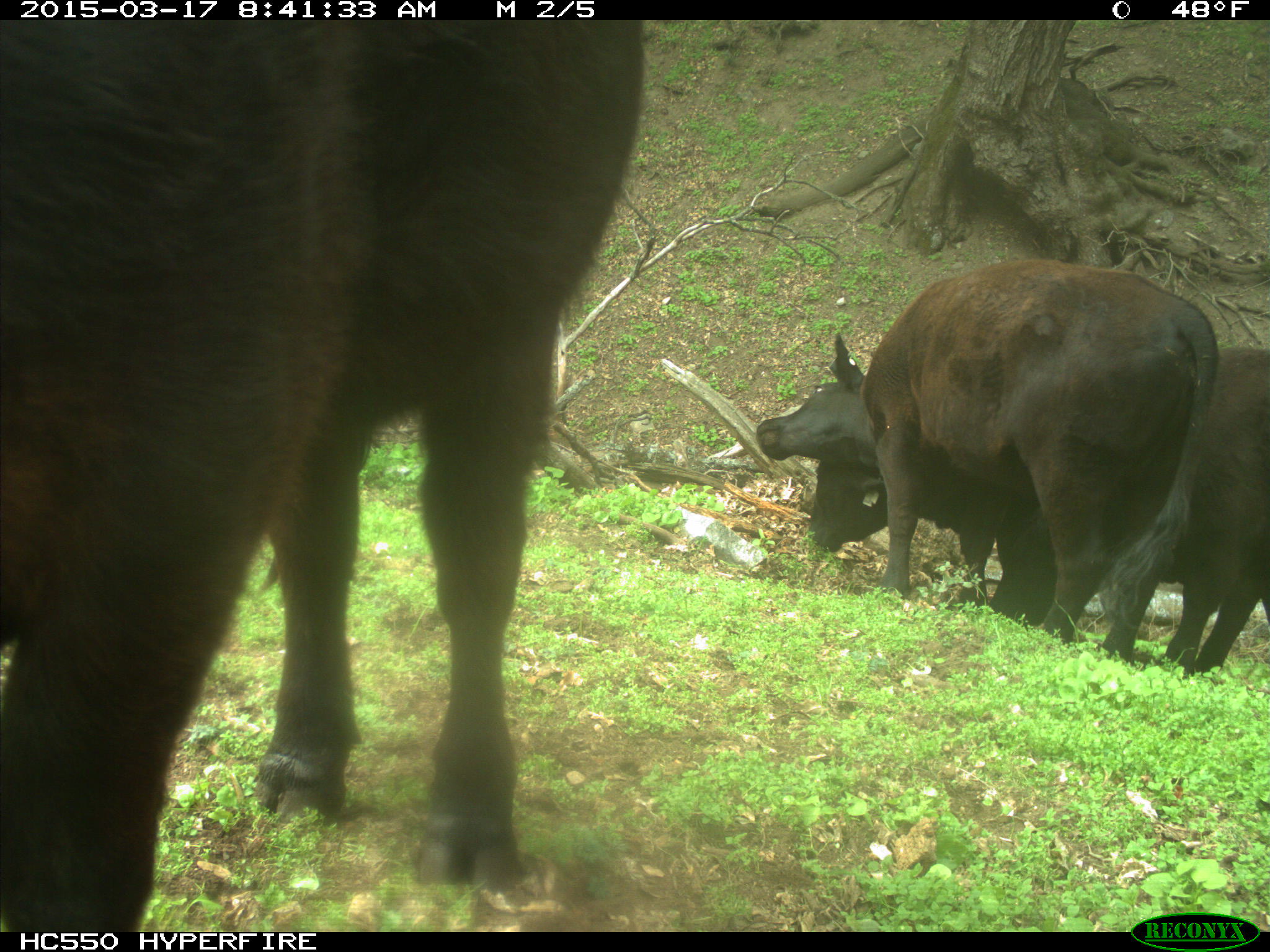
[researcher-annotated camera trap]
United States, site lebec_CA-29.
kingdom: Animalia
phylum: Chordata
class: Mammalia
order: Artiodactyla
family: Bovidae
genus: Bos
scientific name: Bos taurus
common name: domestic cow